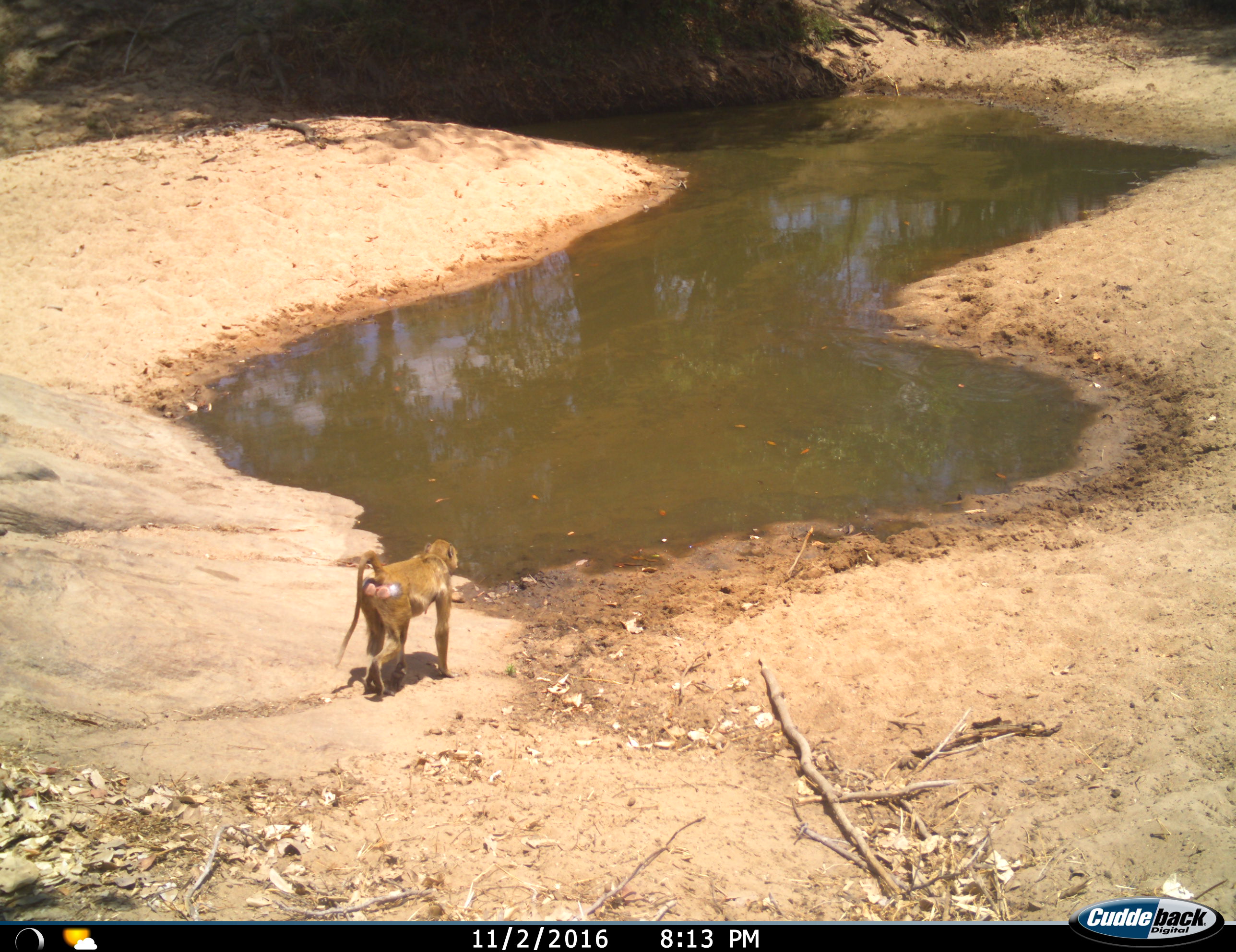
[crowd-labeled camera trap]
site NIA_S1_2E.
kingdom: Animalia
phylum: Chordata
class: Mammalia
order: Primates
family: Cercopithecidae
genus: Papio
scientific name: Papio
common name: baboon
Baboon (Papio), count 1. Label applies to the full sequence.